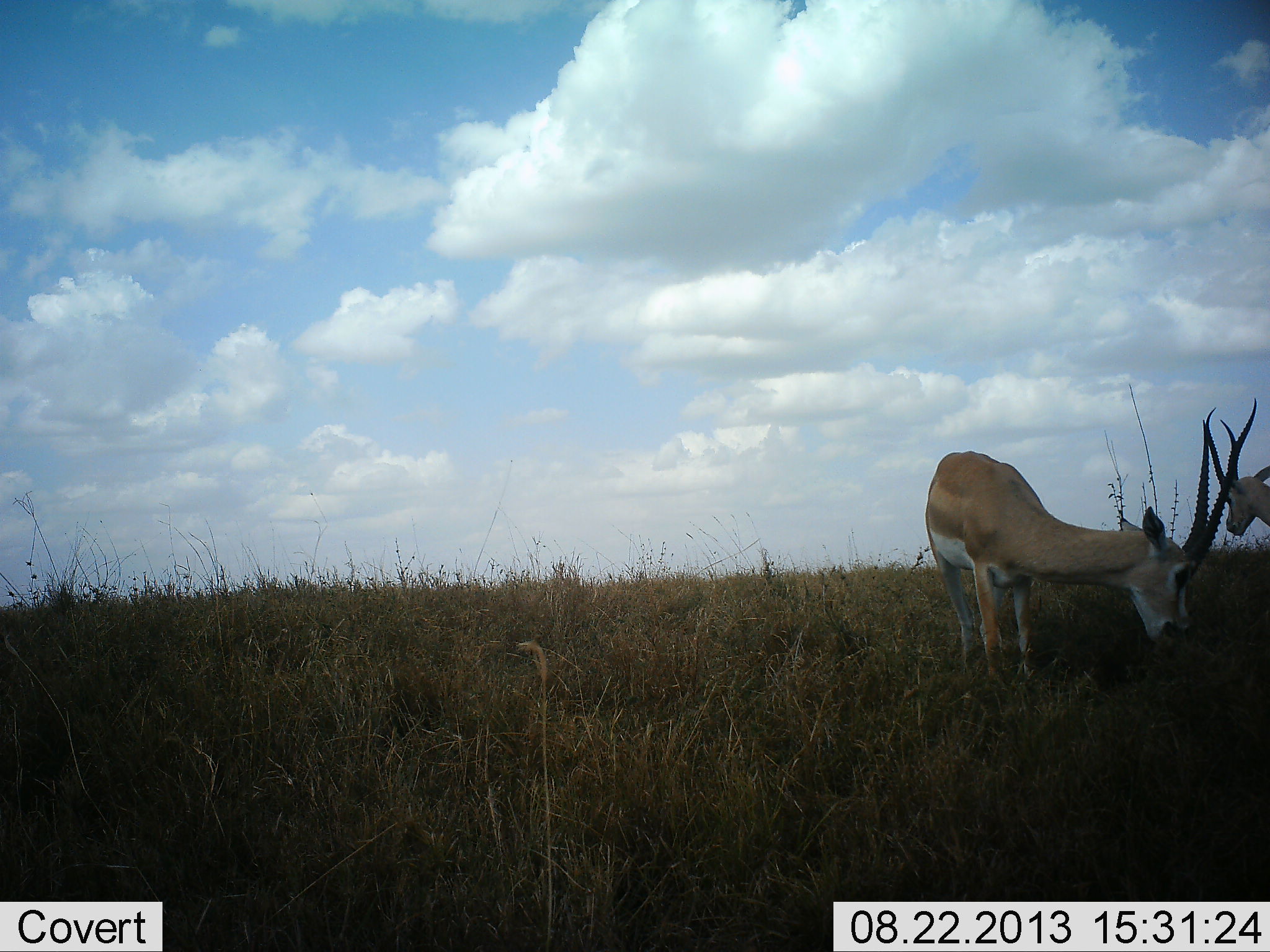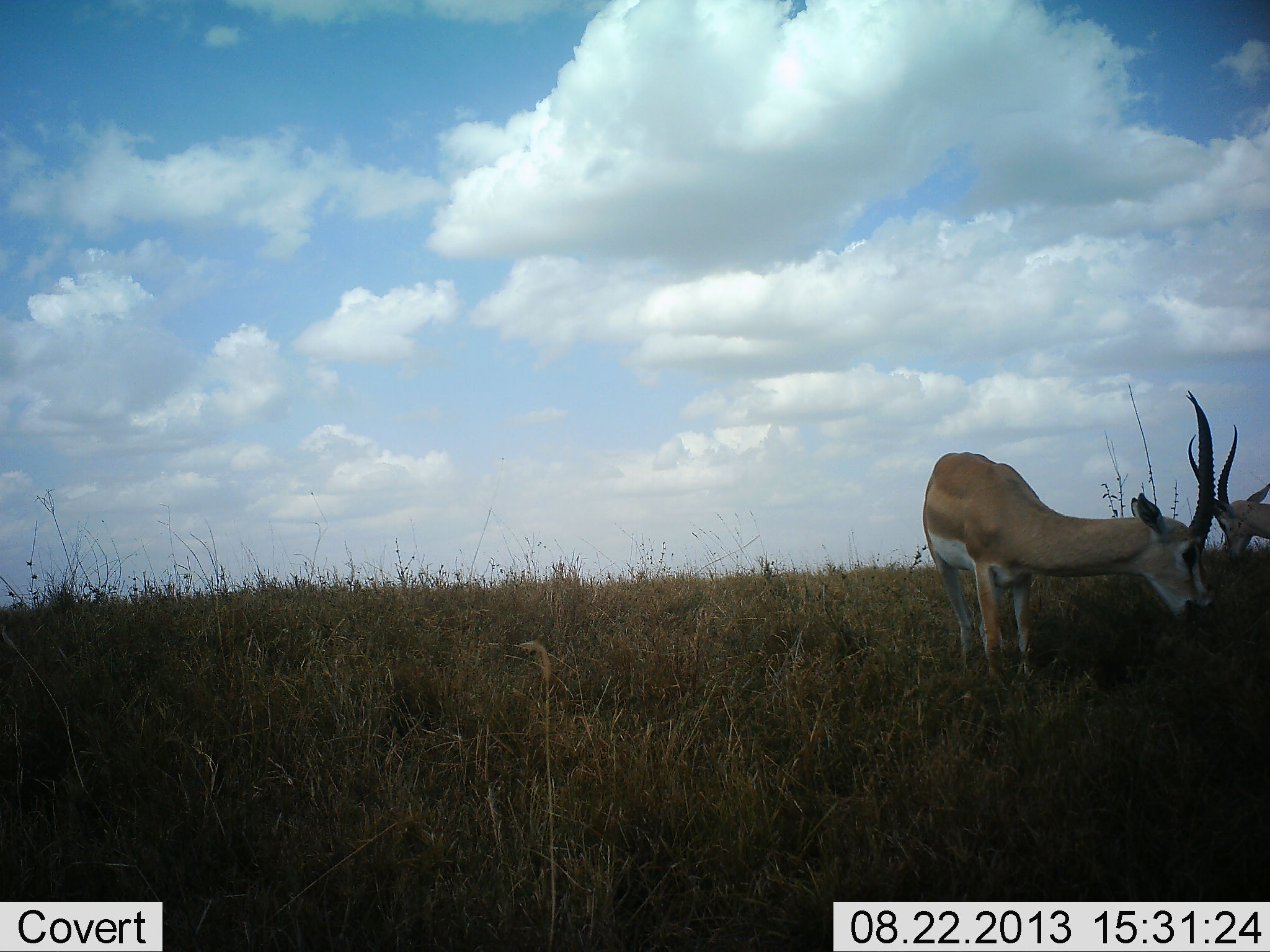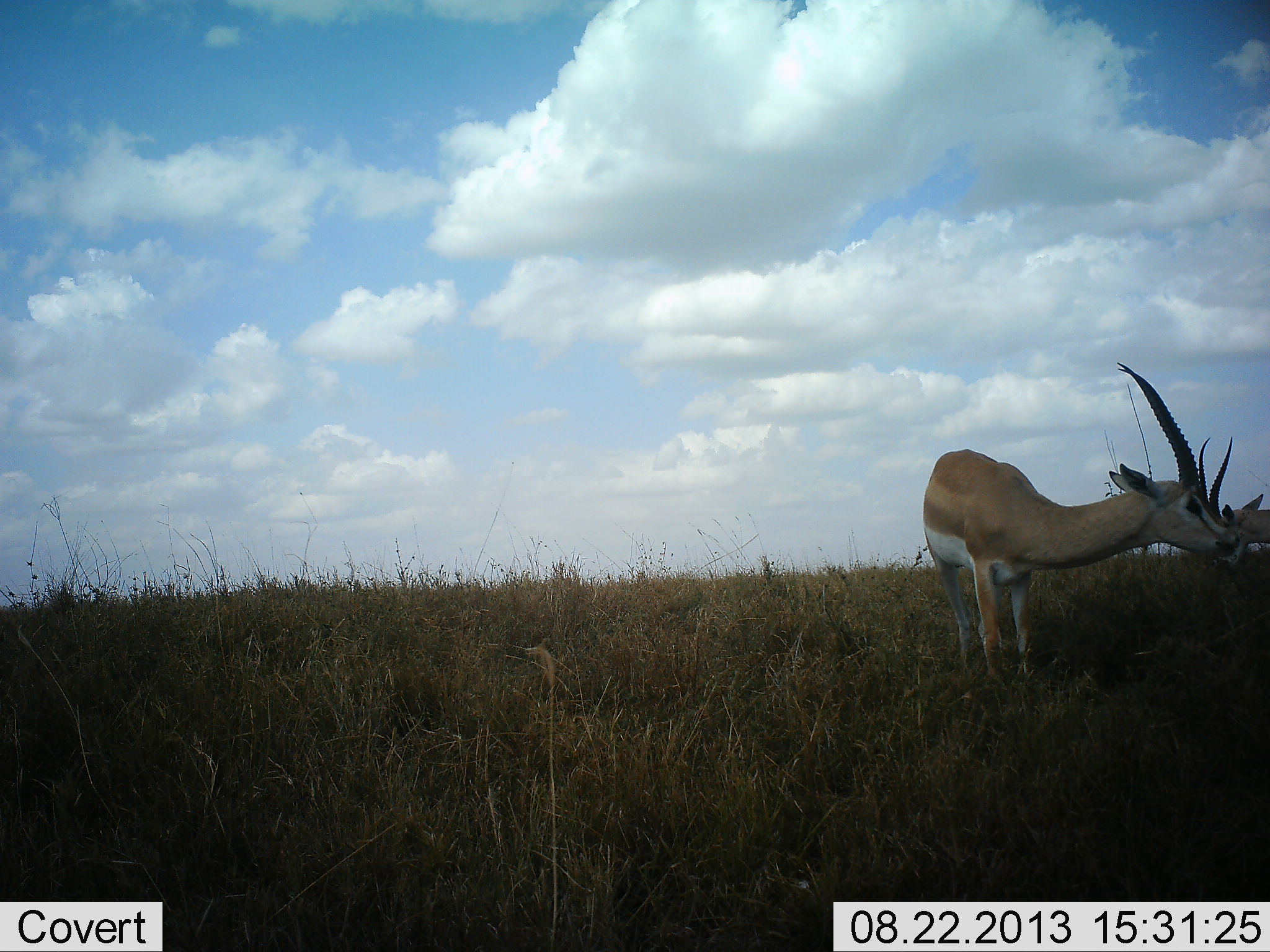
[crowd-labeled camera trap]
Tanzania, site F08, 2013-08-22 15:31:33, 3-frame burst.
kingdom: Animalia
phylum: Chordata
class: Mammalia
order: Artiodactyla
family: Bovidae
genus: Nanger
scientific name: Nanger granti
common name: grant's gazelle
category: gazellegrants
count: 2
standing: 48%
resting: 0%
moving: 4%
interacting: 0%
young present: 0%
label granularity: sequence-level